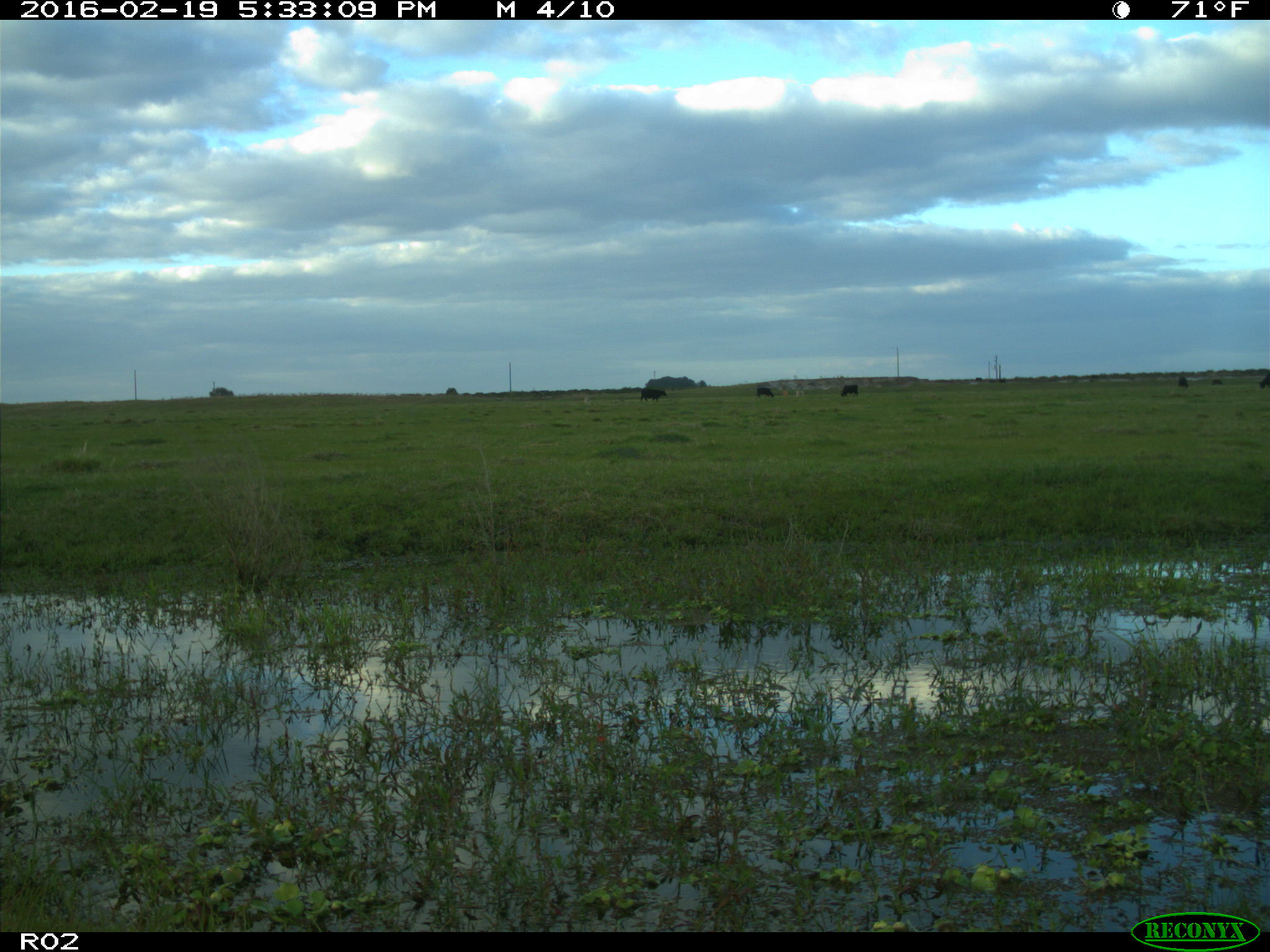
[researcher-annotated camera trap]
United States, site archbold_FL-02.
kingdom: Animalia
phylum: Chordata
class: Mammalia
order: Artiodactyla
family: Bovidae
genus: Bos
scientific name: Bos taurus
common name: domestic cow